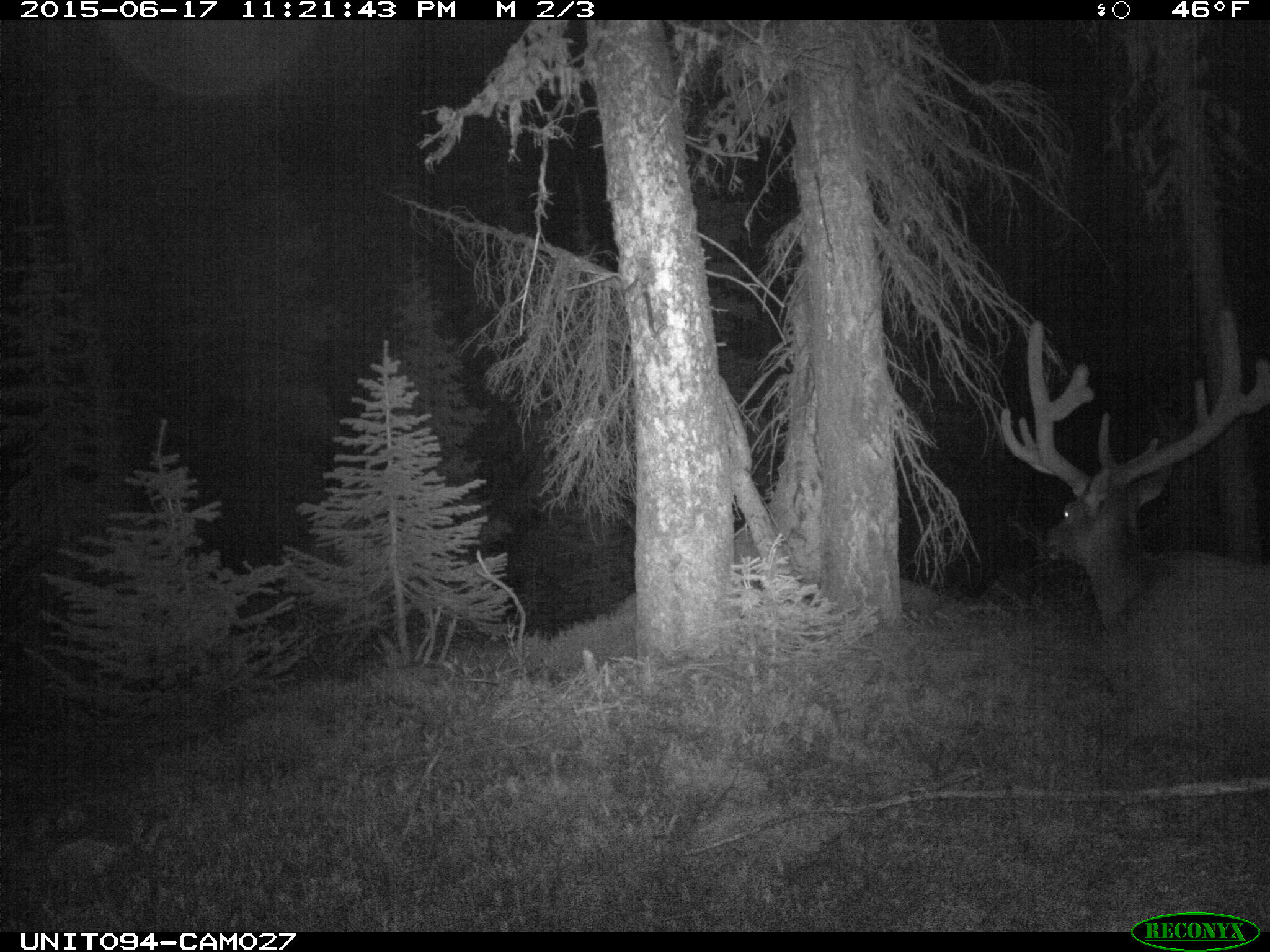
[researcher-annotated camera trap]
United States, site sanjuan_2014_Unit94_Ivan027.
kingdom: Animalia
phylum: Chordata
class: Mammalia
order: Artiodactyla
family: Cervidae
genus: Cervus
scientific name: Cervus elaphus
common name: red deer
Cervus elaphus (red deer).